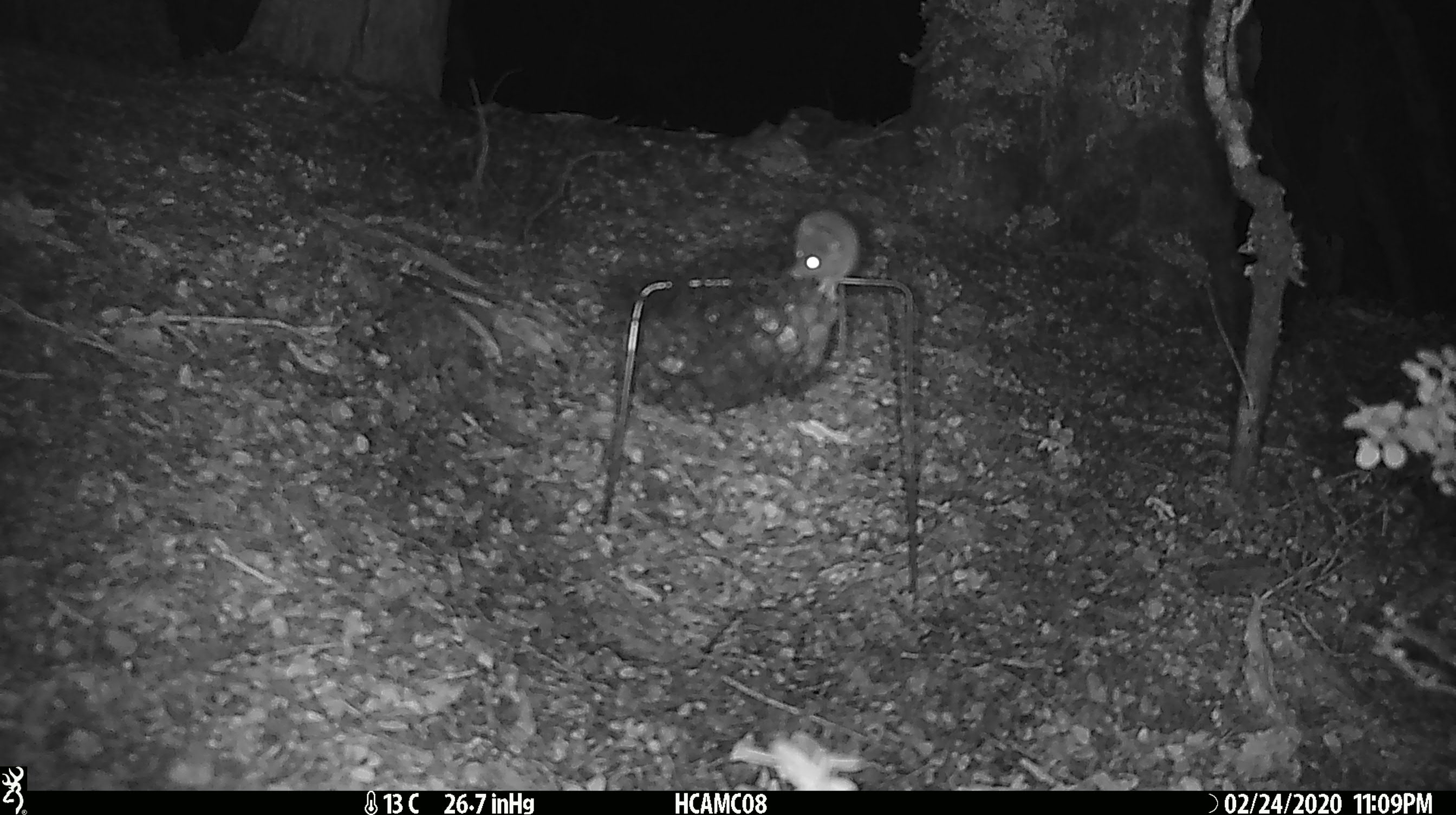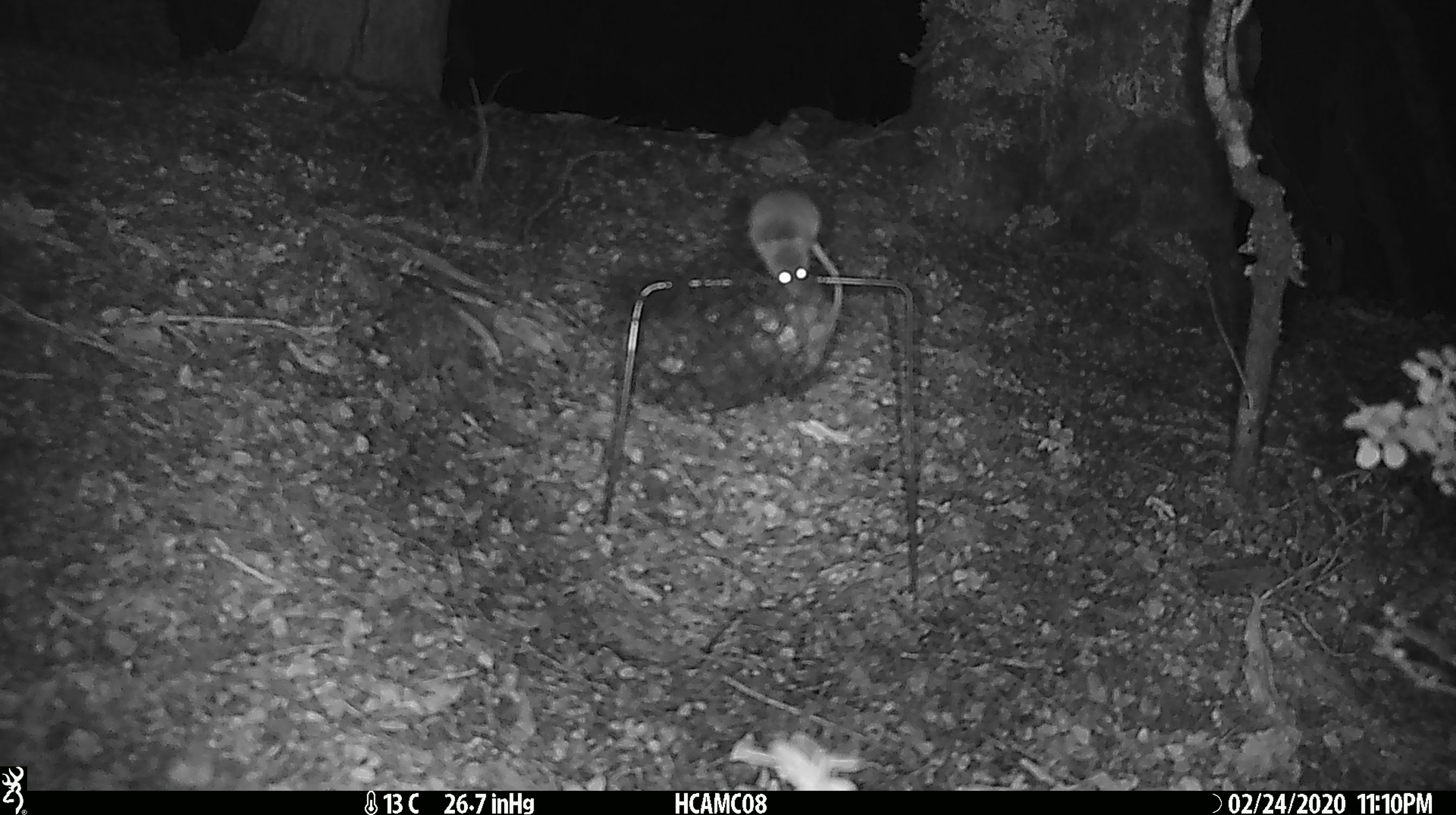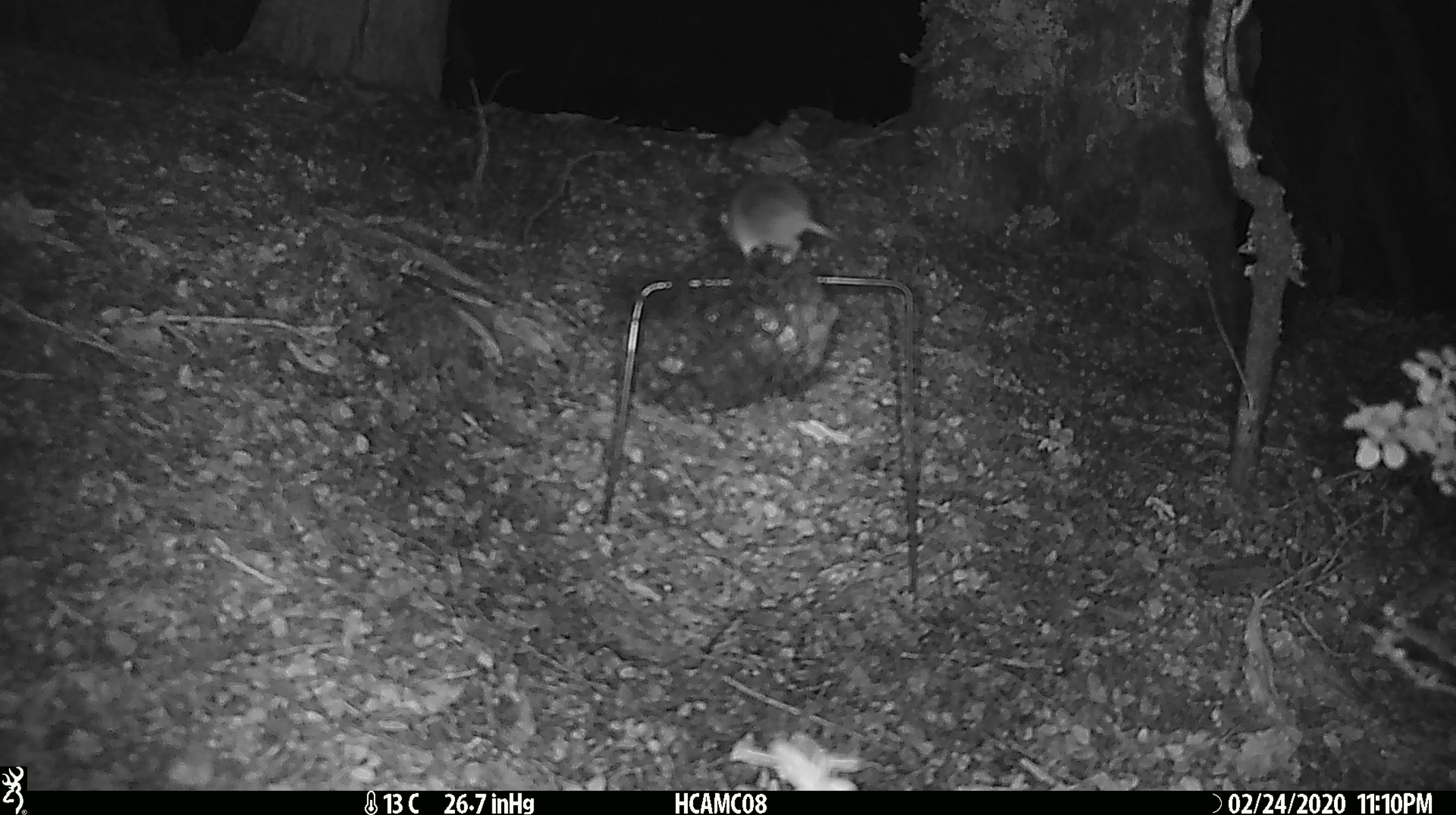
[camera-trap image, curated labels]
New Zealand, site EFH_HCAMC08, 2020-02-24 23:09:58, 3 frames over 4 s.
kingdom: Animalia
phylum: Chordata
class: Mammalia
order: Rodentia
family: Muridae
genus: Mus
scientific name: Mus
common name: mouse